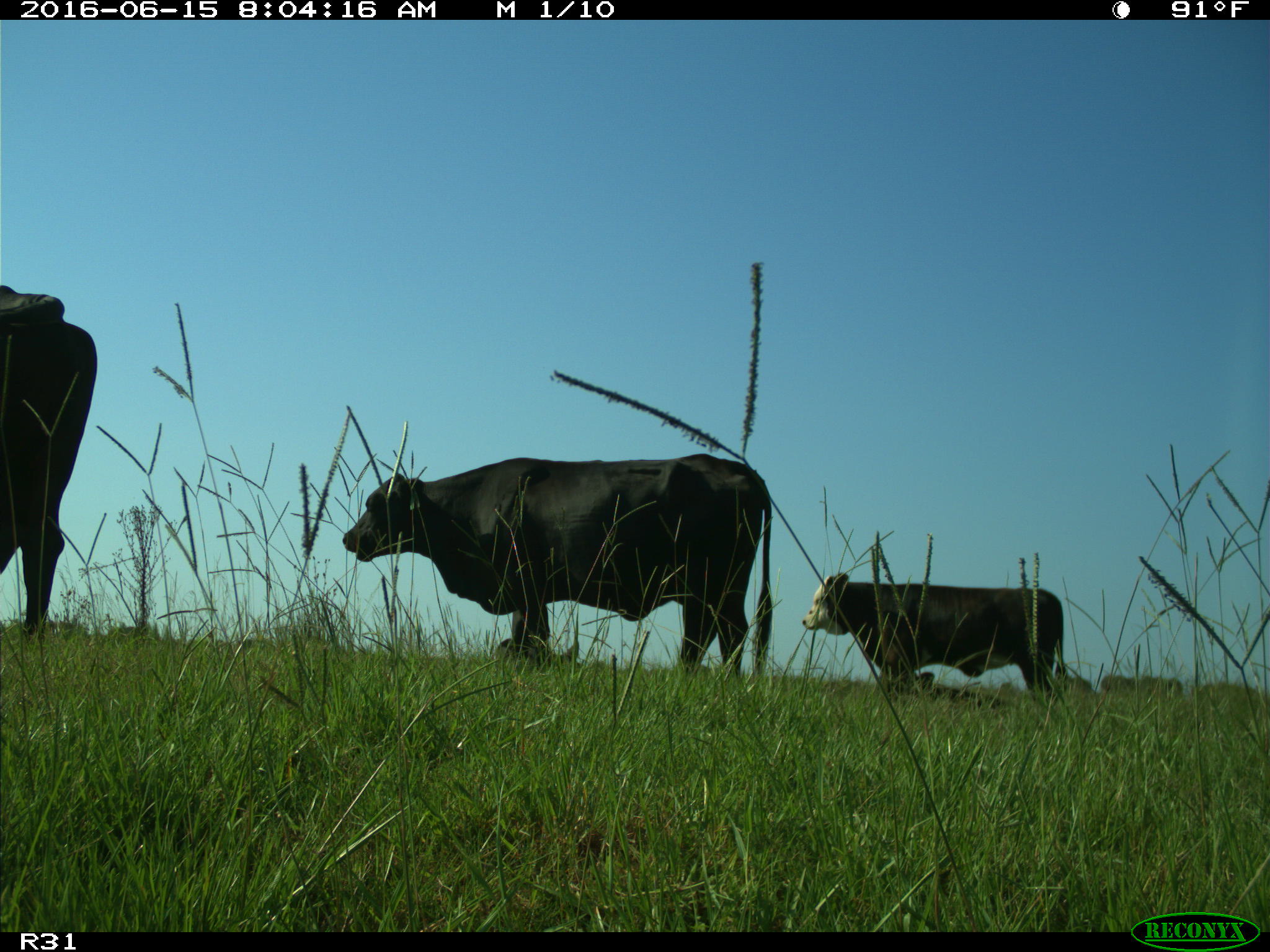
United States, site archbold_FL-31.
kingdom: Animalia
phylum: Chordata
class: Mammalia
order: Artiodactyla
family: Bovidae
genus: Bos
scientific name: Bos taurus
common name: domestic cow